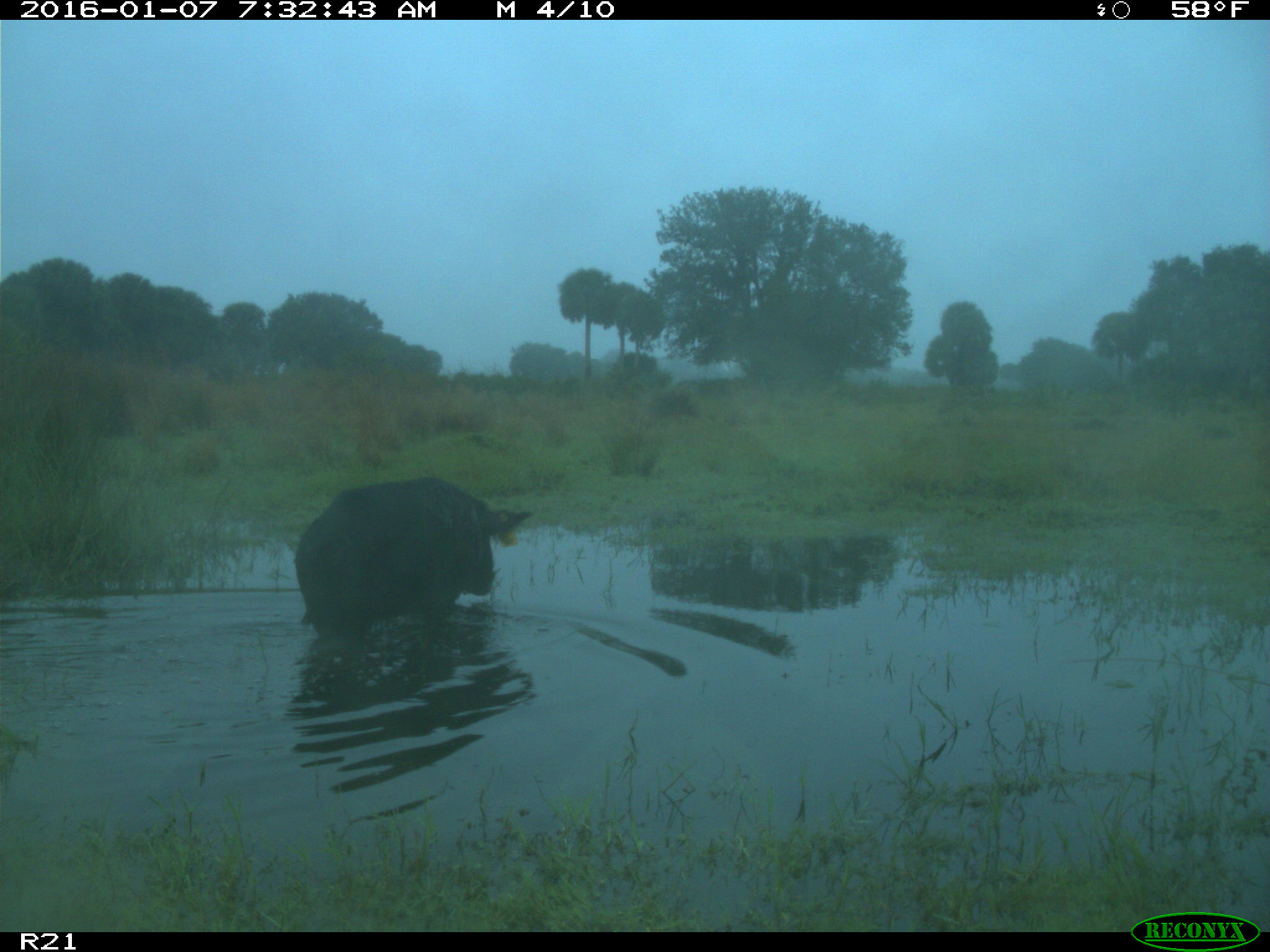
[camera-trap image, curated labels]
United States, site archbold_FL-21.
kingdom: Animalia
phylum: Chordata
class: Mammalia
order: Artiodactyla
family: Suidae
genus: Sus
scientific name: Sus scrofa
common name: wild boar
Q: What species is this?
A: Sus scrofa (wild boar).